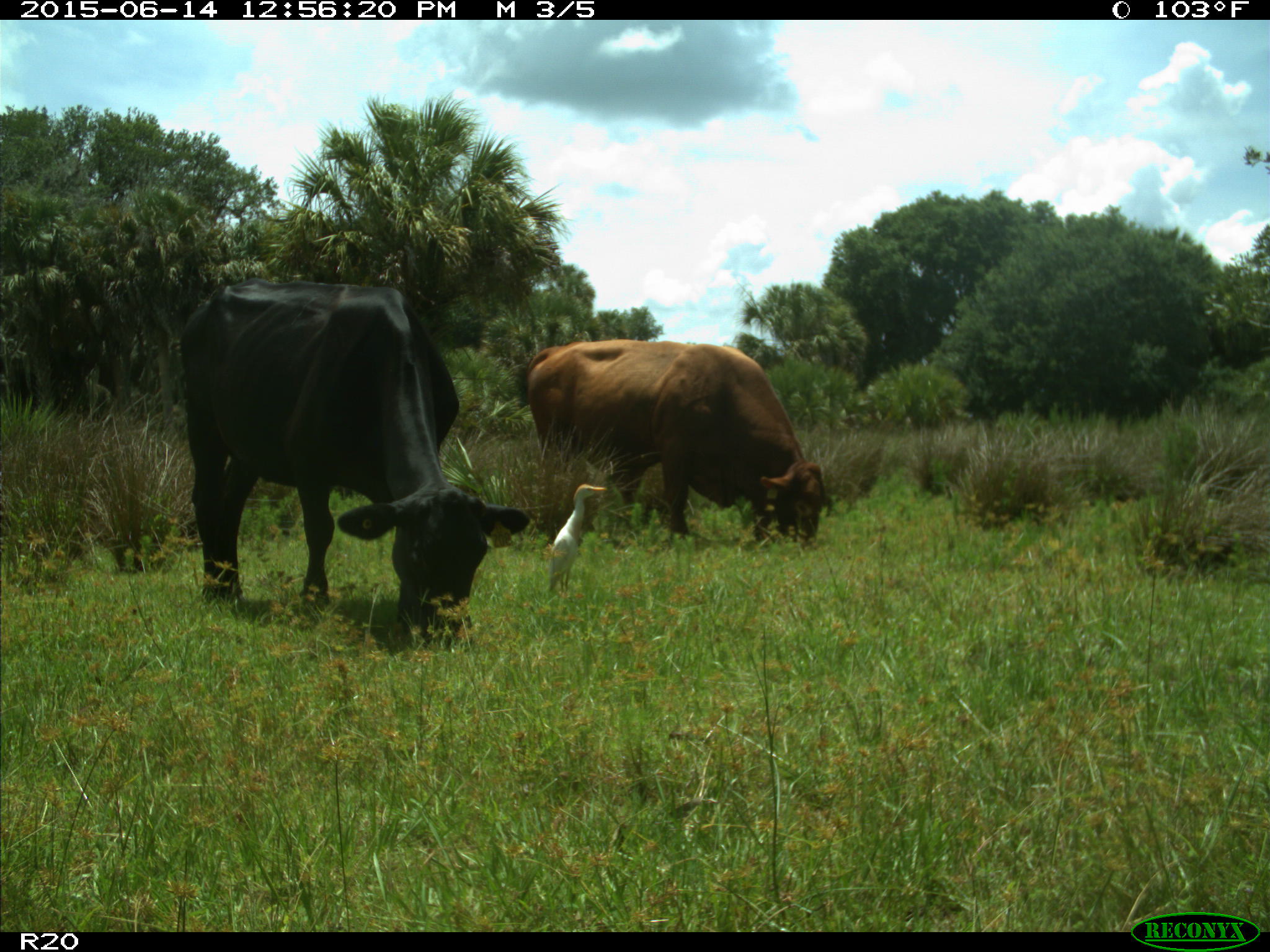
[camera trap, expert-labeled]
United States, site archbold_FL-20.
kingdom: Animalia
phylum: Chordata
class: Mammalia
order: Artiodactyla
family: Bovidae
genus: Bos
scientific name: Bos taurus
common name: domestic cow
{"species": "Bos taurus (domestic cow)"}